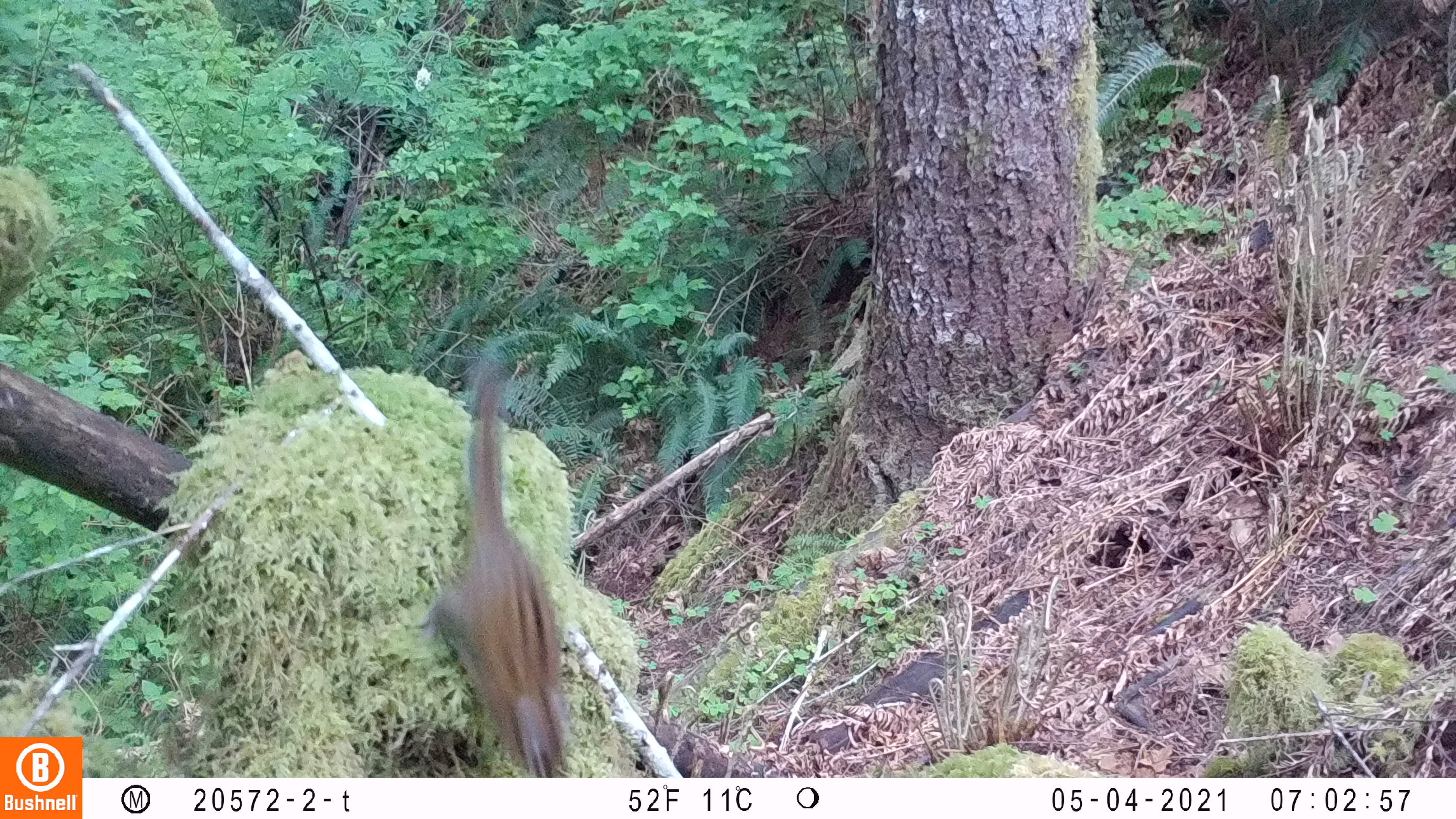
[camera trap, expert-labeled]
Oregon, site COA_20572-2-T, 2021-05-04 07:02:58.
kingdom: Animalia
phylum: Chordata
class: Mammalia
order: Rodentia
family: Sciuridae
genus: Neotamias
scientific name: Neotamias townsendii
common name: townsend's chipmunk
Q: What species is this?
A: Townsend's chipmunk (Neotamias townsendii).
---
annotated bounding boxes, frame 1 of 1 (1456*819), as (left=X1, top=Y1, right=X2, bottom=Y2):
townsend's chipmunk: (left=425, top=344, right=578, bottom=777)